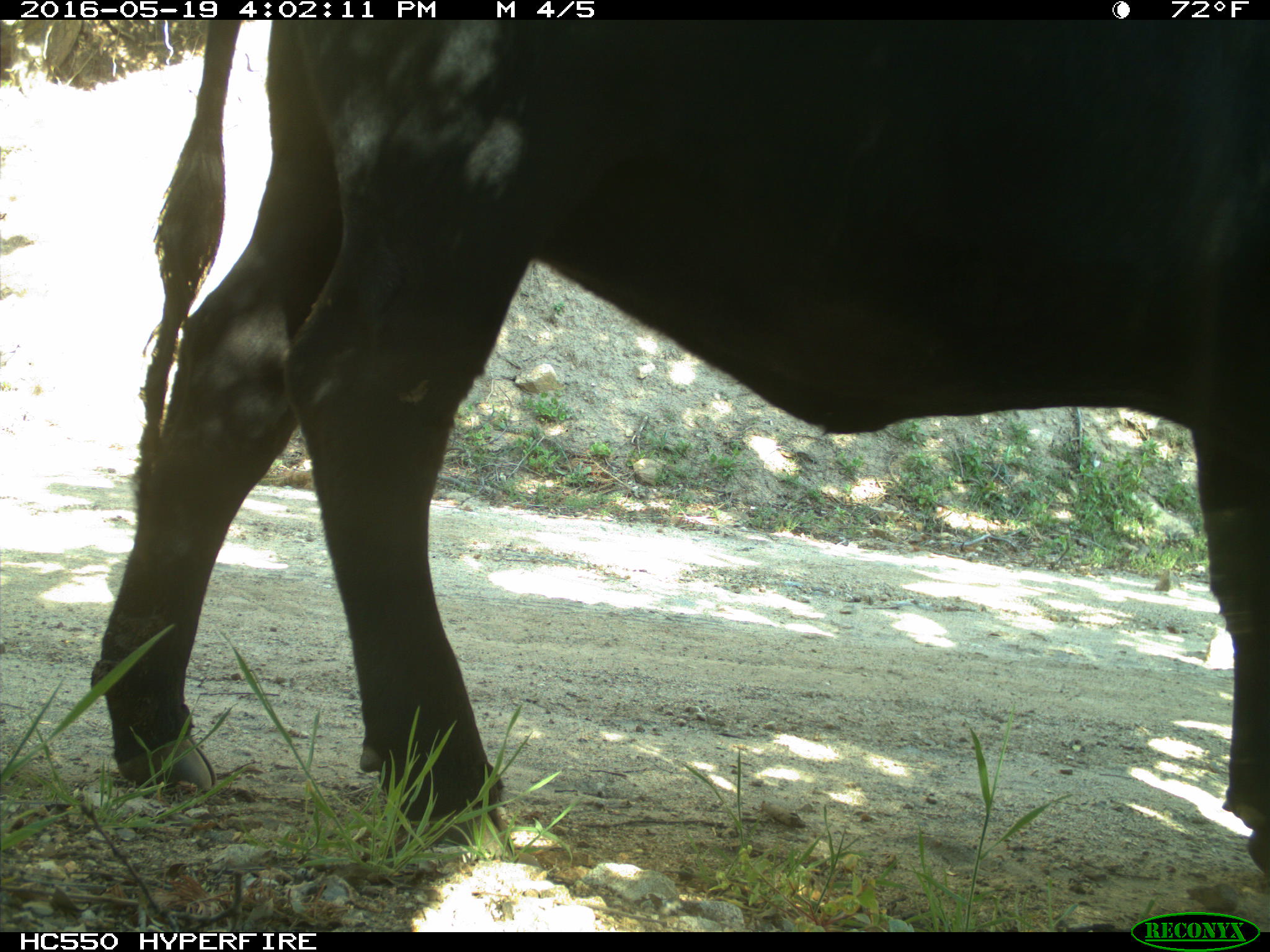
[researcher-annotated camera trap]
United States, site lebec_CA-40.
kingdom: Animalia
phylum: Chordata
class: Mammalia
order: Artiodactyla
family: Bovidae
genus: Bos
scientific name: Bos taurus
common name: domestic cow